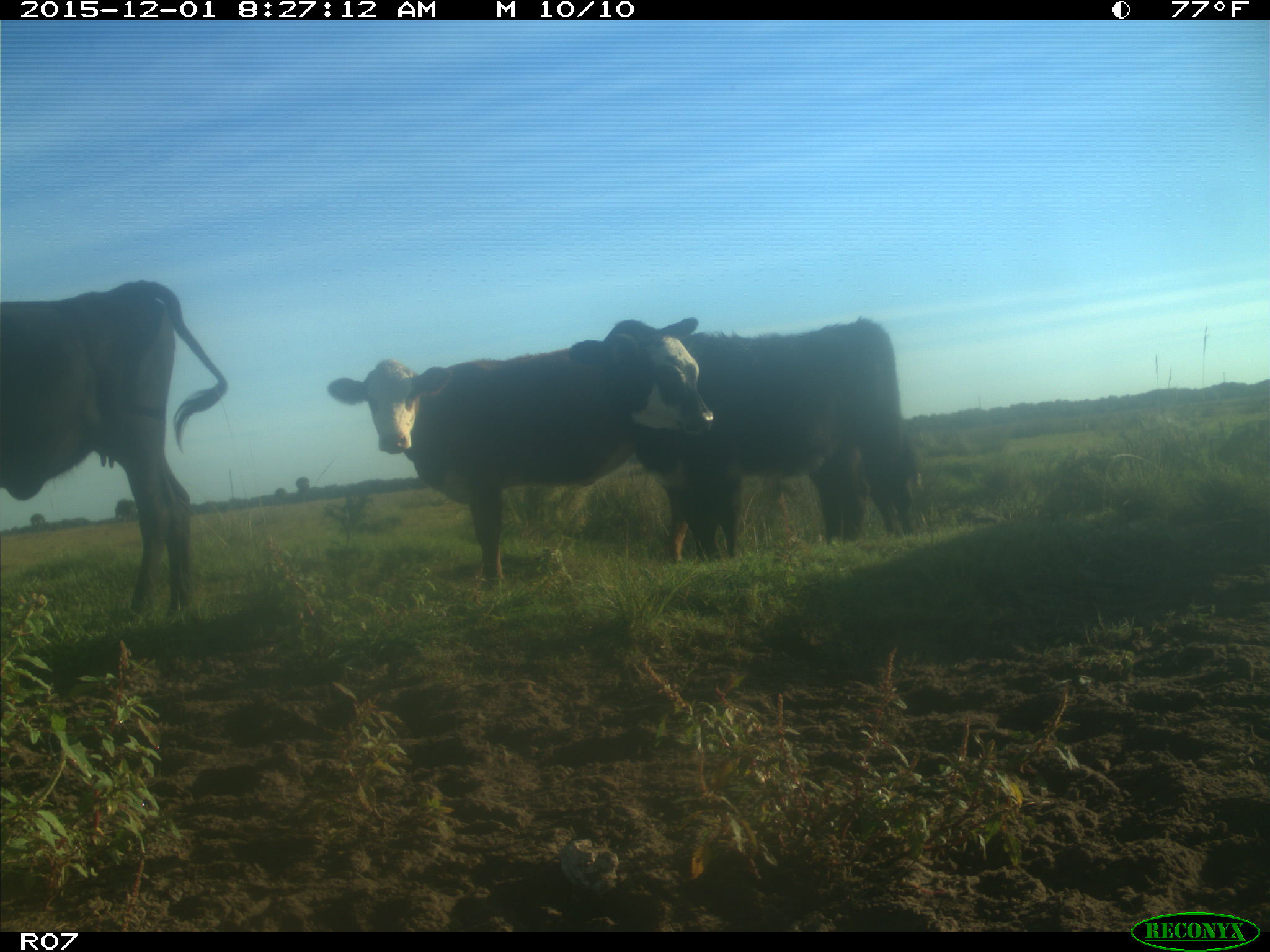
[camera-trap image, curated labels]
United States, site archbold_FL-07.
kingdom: Animalia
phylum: Chordata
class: Mammalia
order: Artiodactyla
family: Bovidae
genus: Bos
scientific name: Bos taurus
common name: domestic cow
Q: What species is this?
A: Bos taurus (domestic cow).